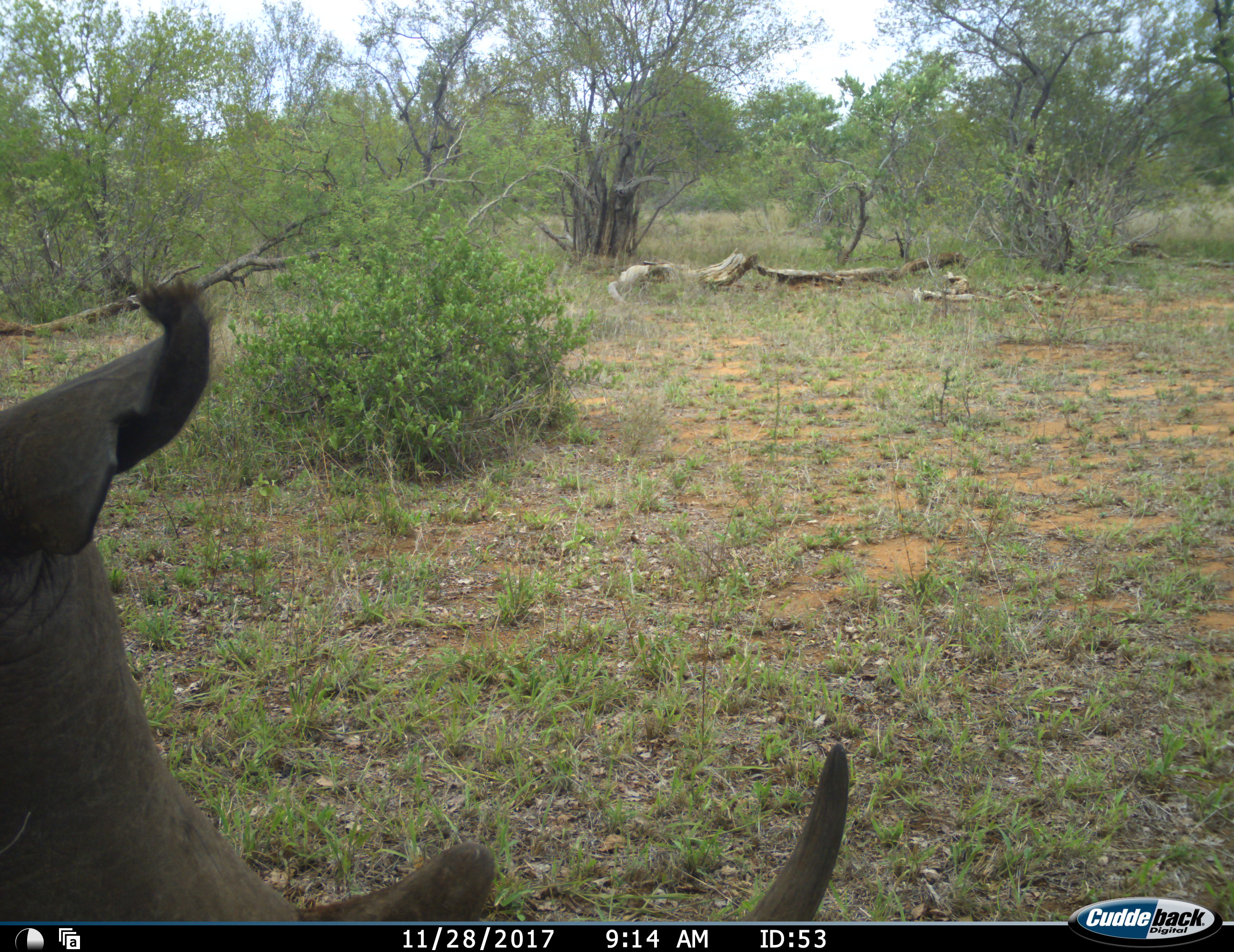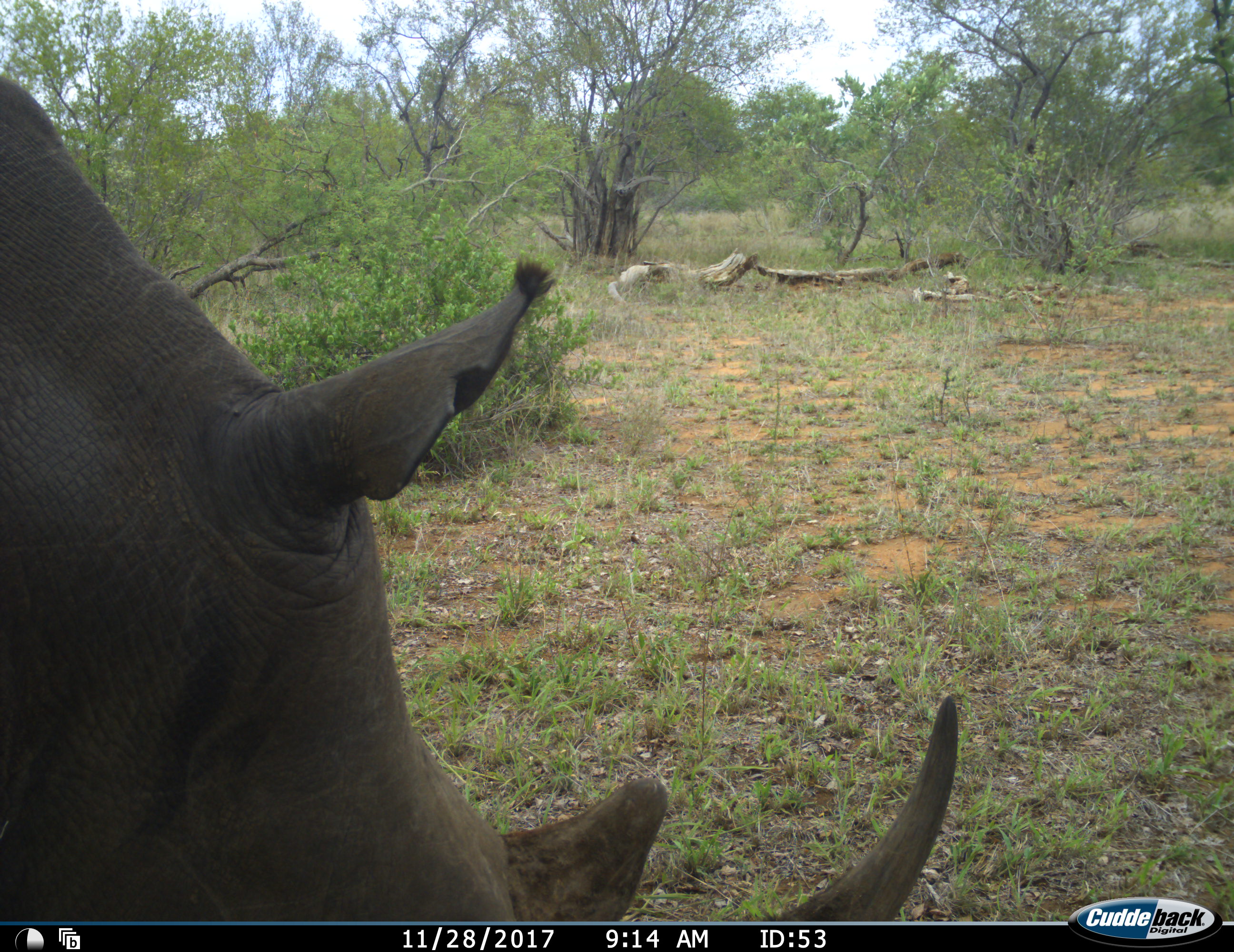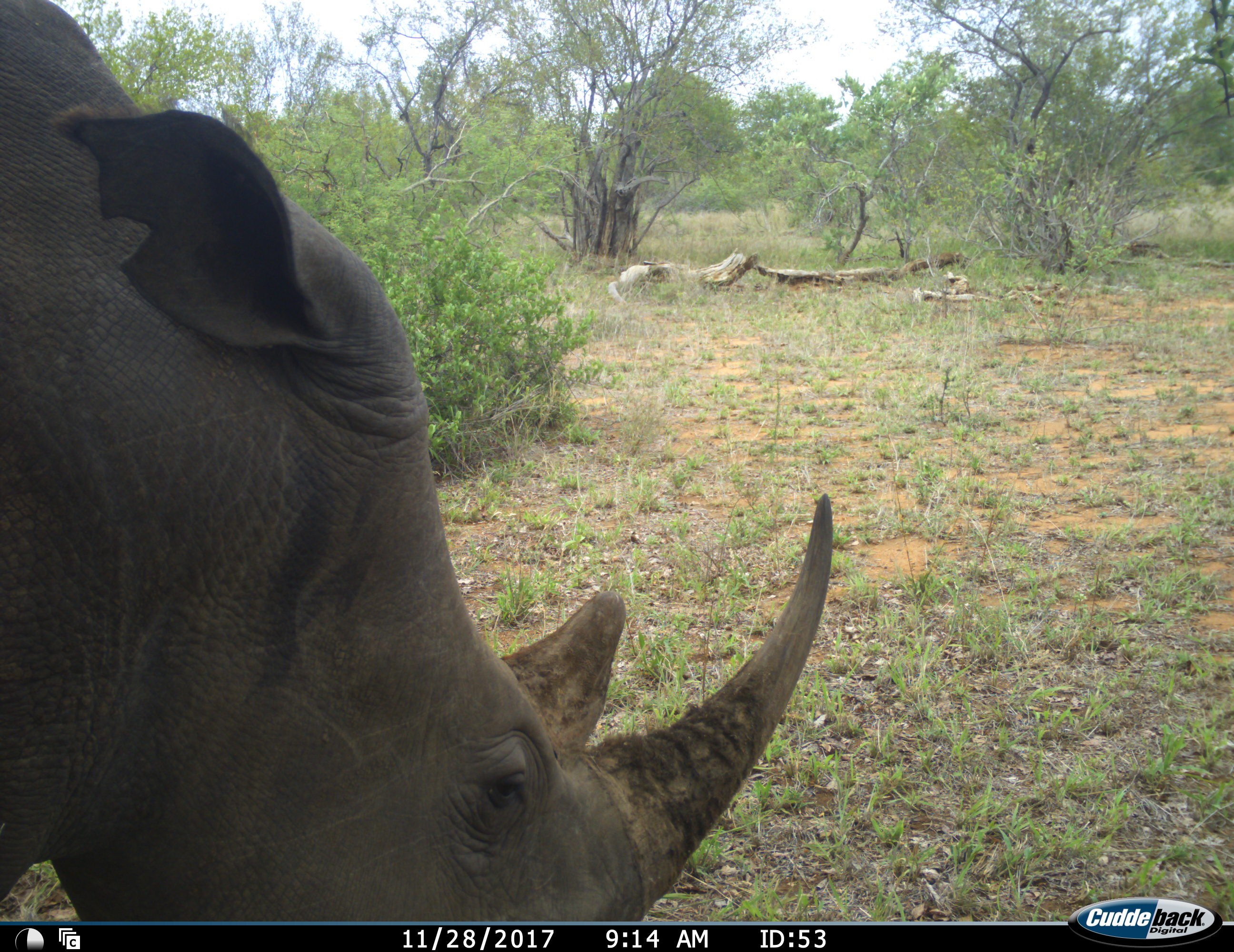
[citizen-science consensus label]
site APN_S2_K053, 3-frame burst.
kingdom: Animalia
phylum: Chordata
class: Mammalia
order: Perissodactyla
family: Rhinocerotidae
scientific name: Rhinocerotidae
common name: unknown rhinoceros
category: rhinocerosunknown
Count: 1.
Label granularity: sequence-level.